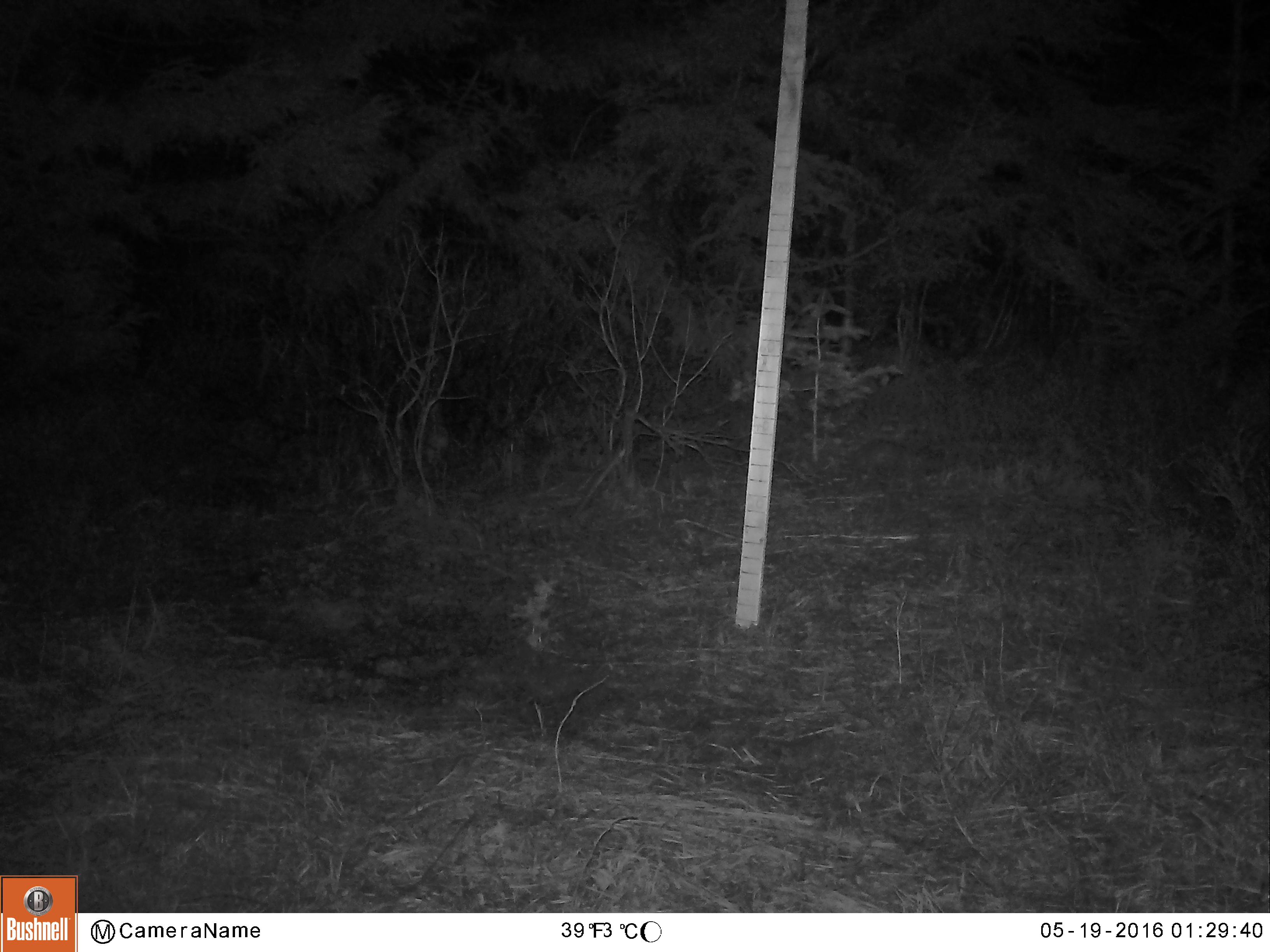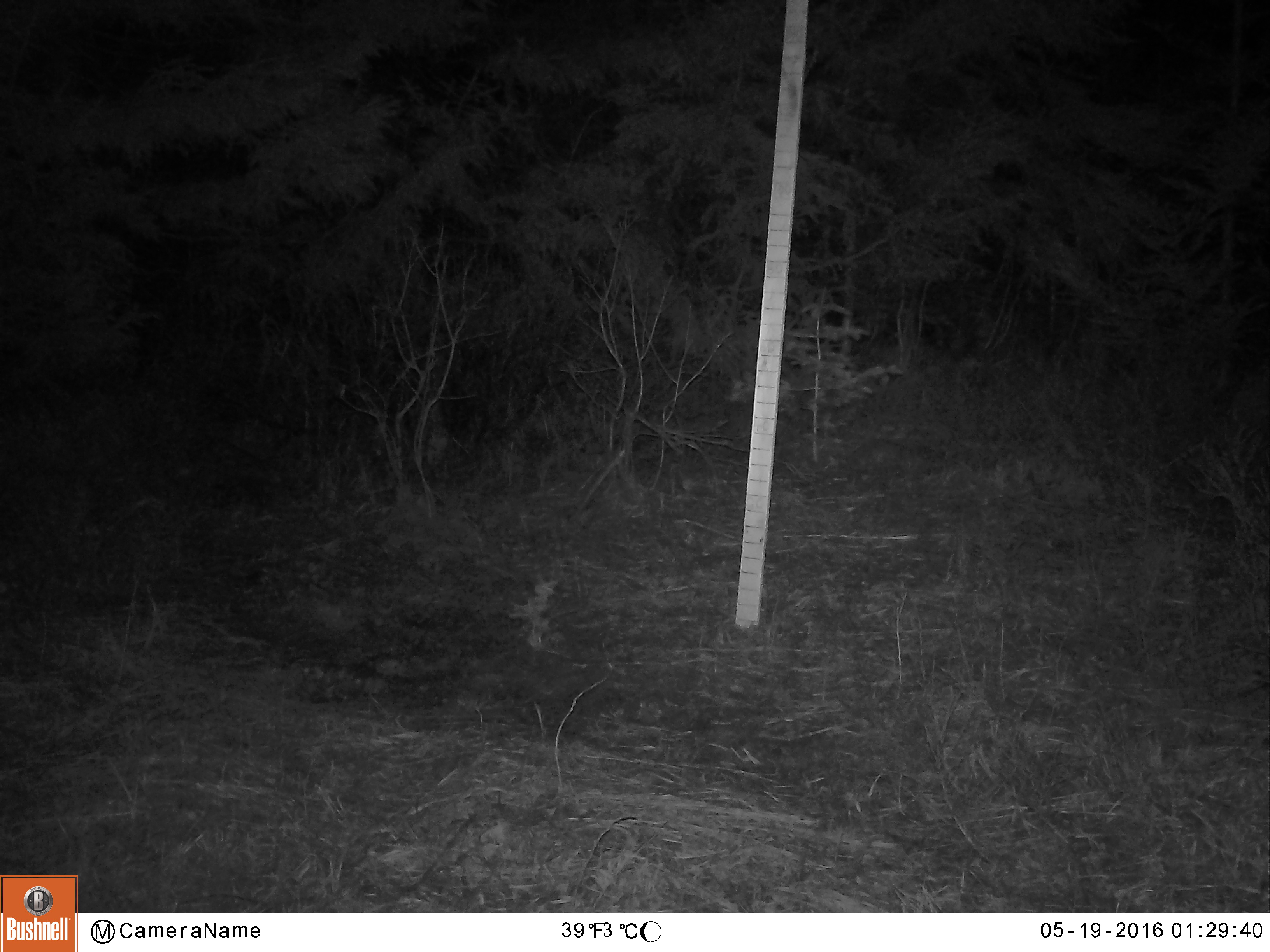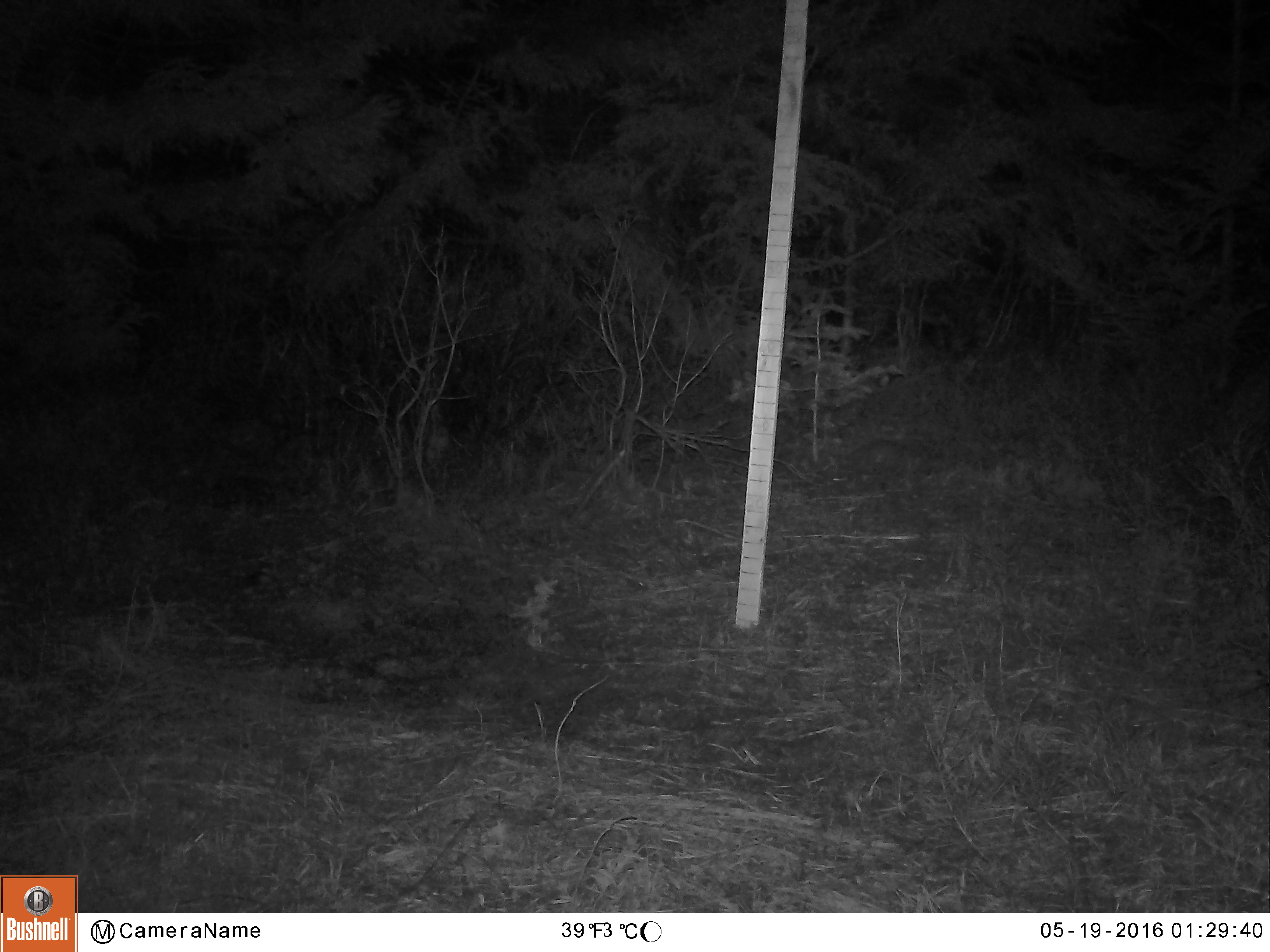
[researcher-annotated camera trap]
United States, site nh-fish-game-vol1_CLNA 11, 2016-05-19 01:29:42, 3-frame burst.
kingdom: Animalia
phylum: Chordata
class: Mammalia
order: Lagomorpha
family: Leporidae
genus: Lepus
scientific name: Lepus americanus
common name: snowshoe hare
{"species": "snowshoe hare (Lepus americanus)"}